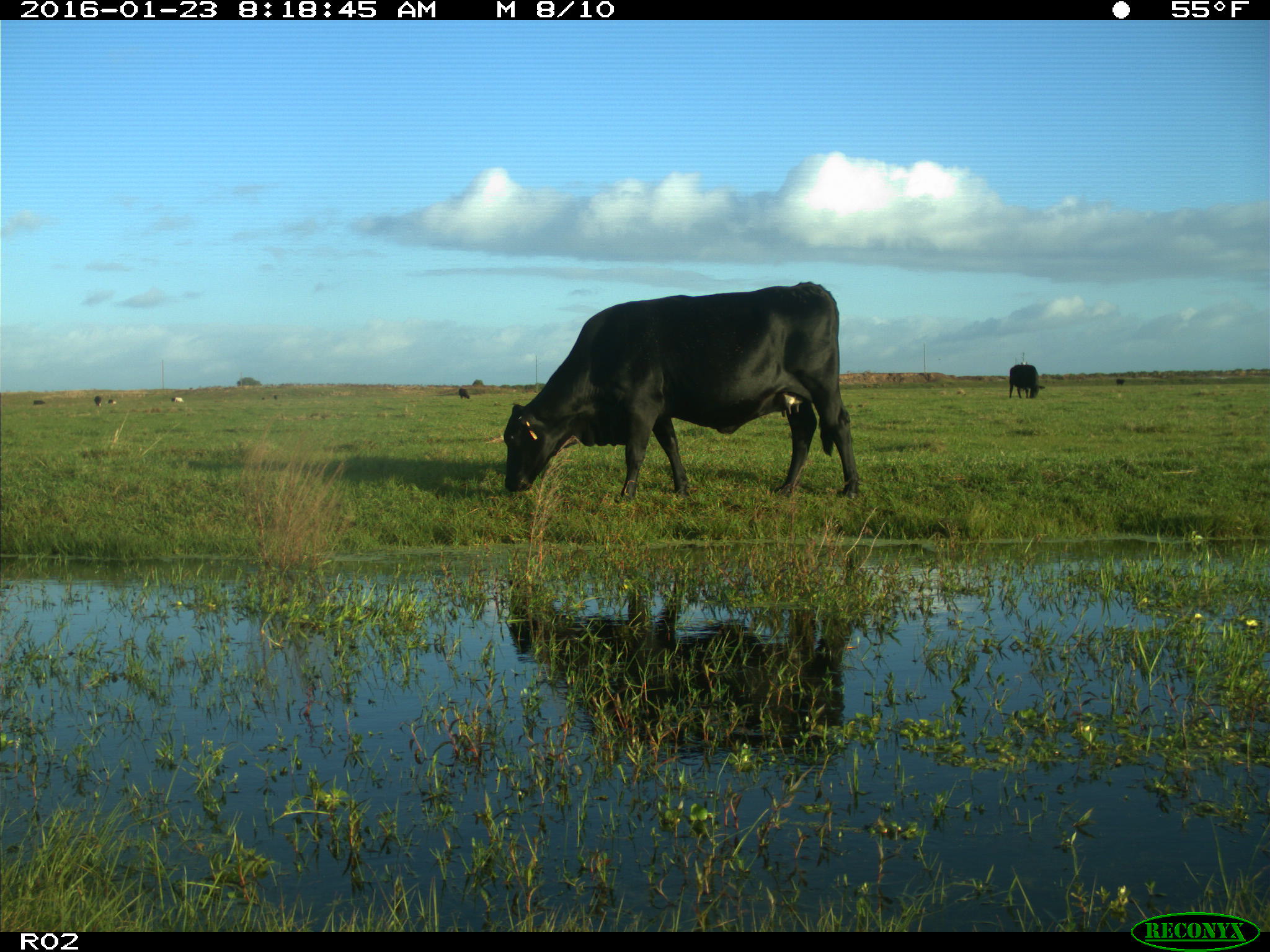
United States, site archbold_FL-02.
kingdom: Animalia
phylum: Chordata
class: Mammalia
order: Artiodactyla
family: Bovidae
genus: Bos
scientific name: Bos taurus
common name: domestic cow